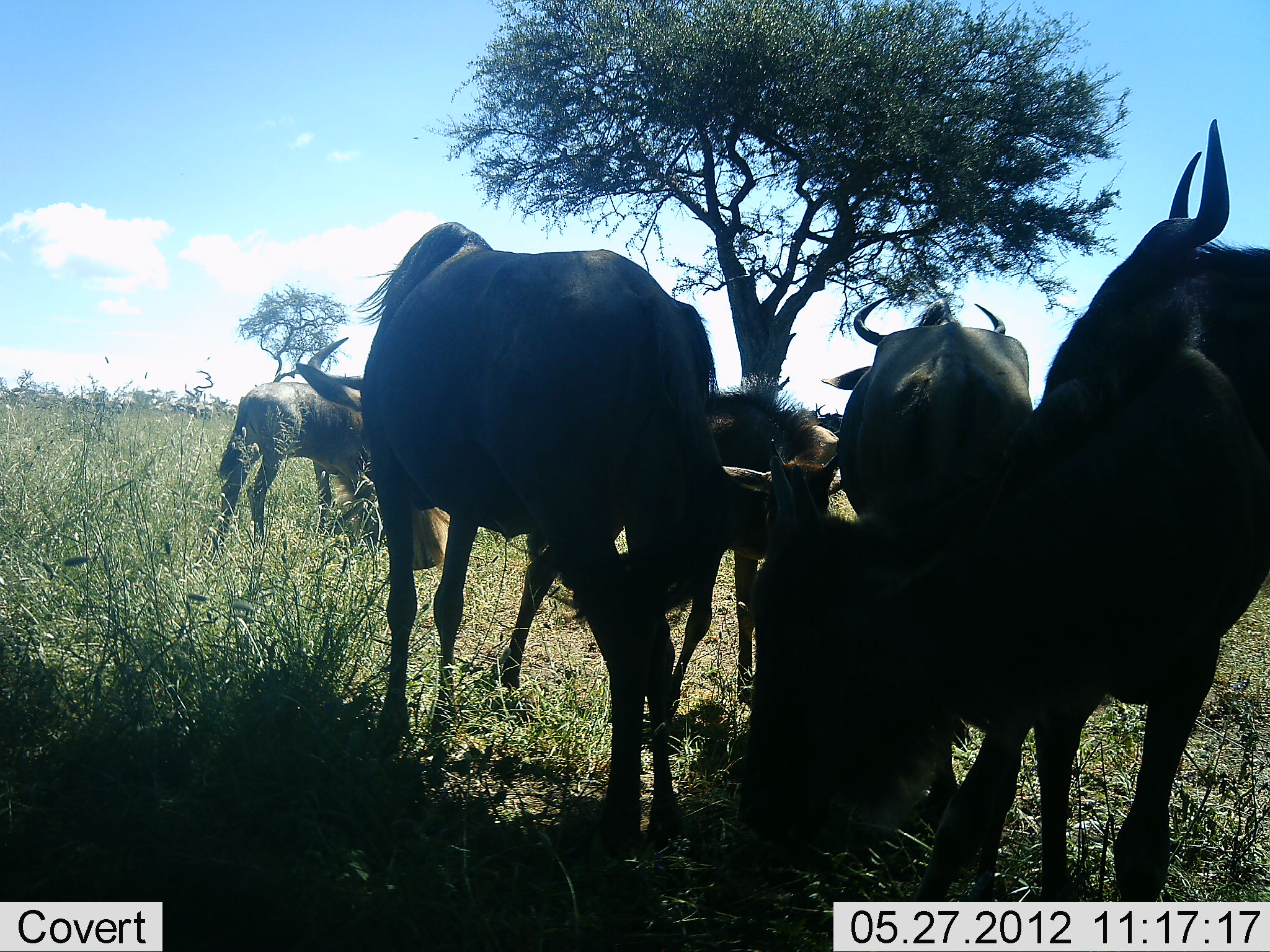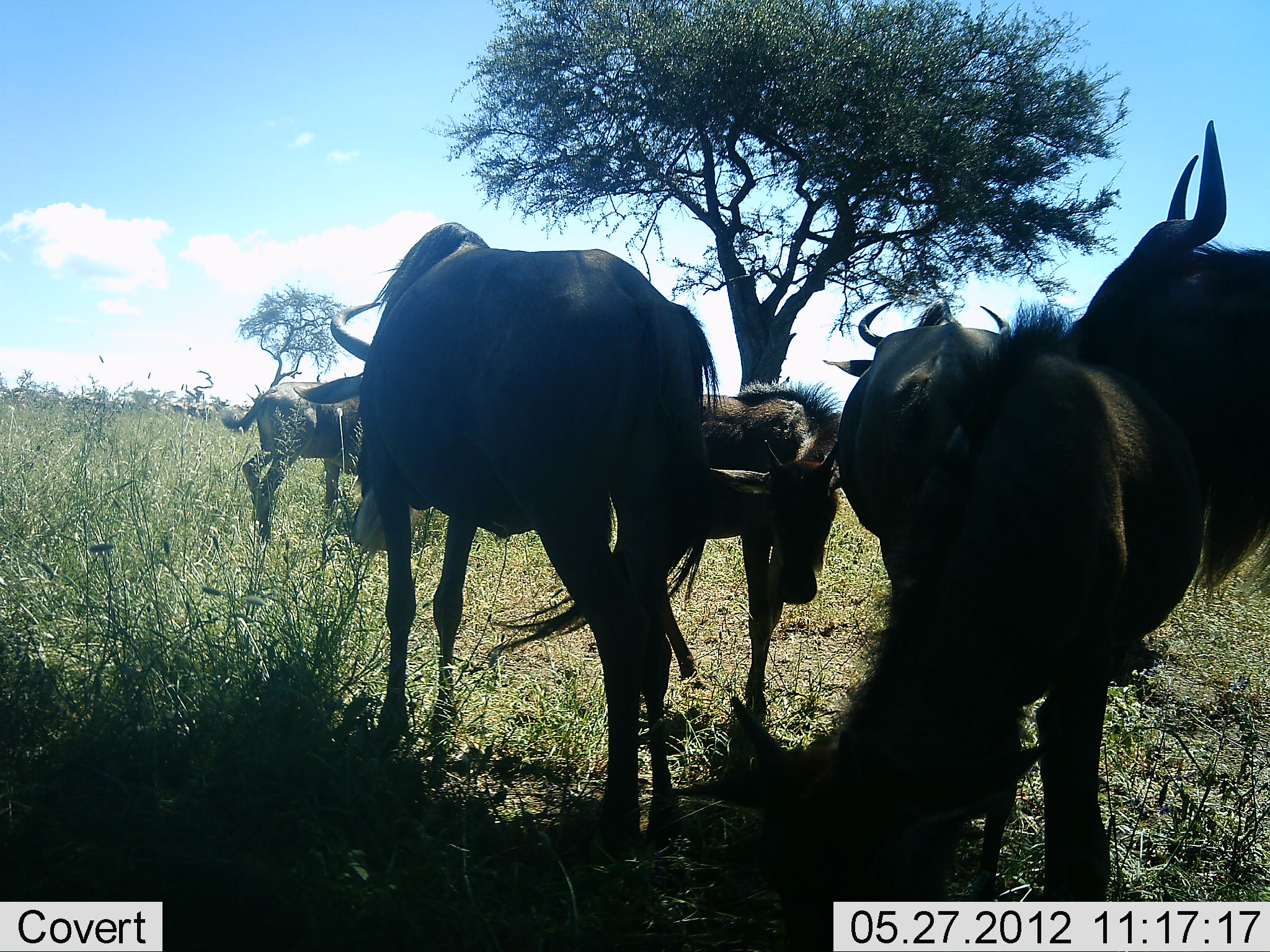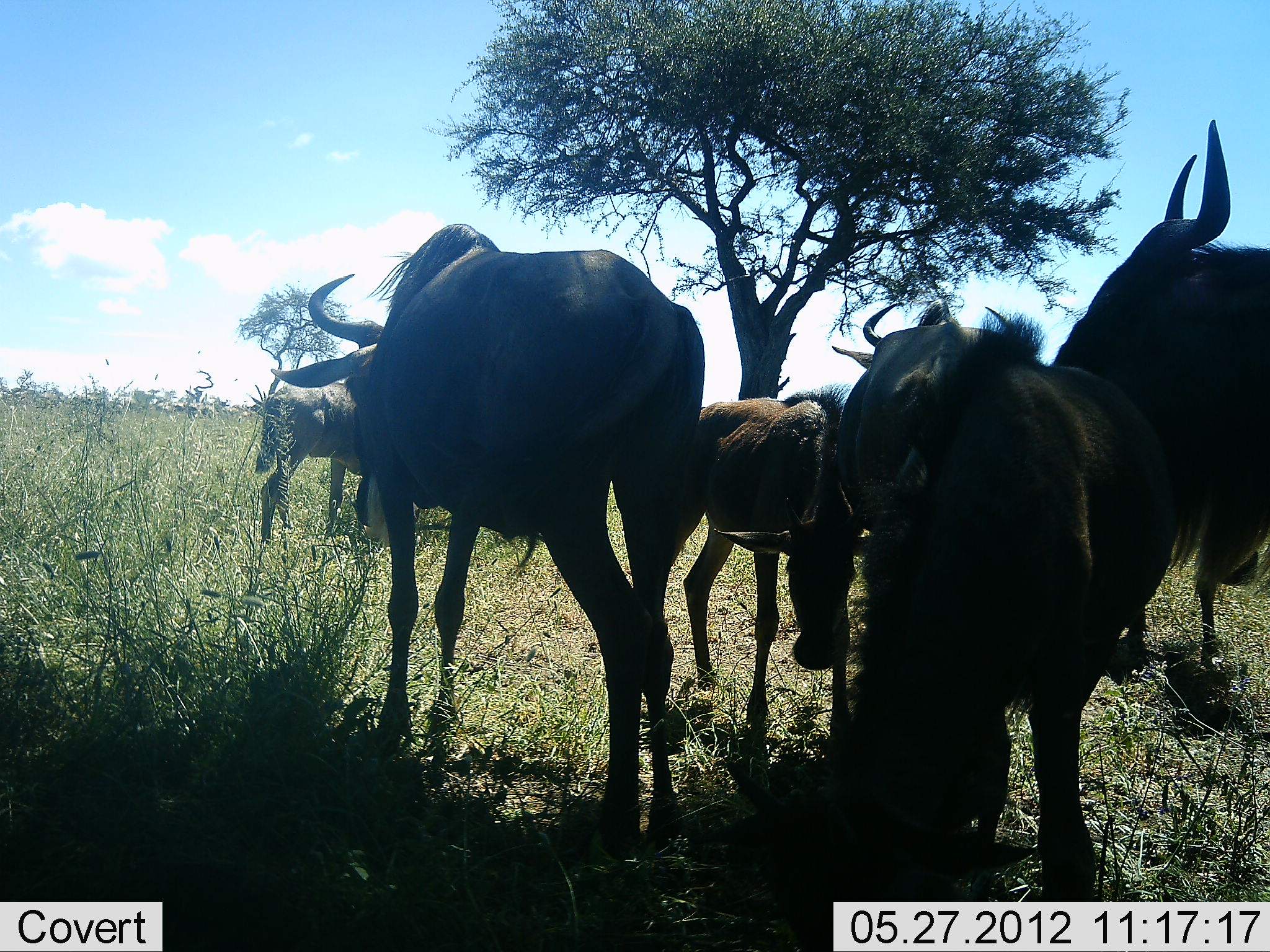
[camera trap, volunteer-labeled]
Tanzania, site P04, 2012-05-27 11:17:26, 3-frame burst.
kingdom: Animalia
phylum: Chordata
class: Mammalia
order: Artiodactyla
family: Bovidae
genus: Connochaetes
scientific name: Connochaetes taurinus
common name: blue wildebeest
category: wildebeest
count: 7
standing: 100%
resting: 0%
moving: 30%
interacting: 0%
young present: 80%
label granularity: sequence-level